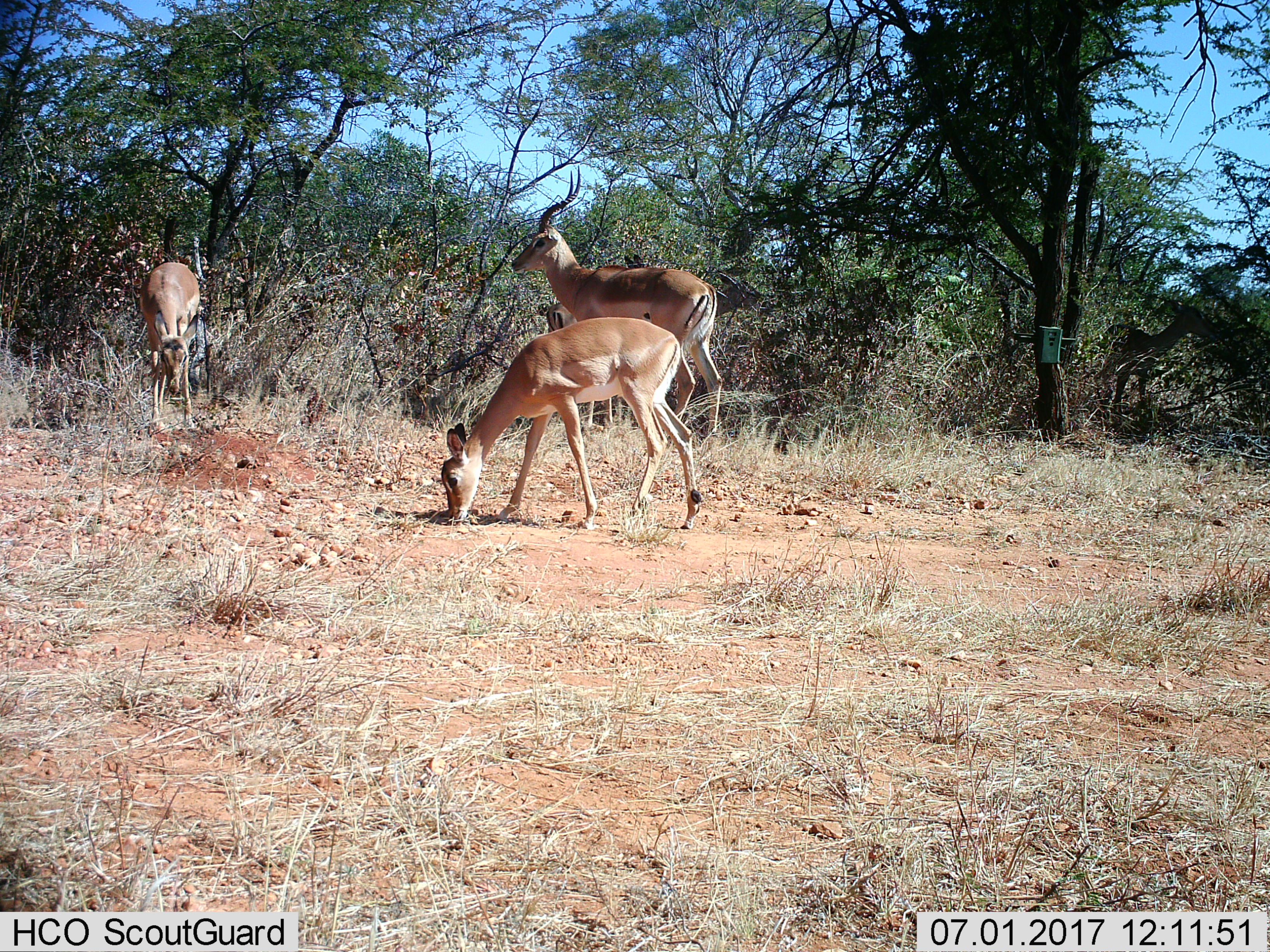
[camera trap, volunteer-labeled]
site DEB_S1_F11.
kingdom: Animalia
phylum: Chordata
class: Mammalia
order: Artiodactyla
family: Bovidae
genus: Aepyceros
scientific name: Aepyceros melampus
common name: impala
Impala (Aepyceros melampus), count 3. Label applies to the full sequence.